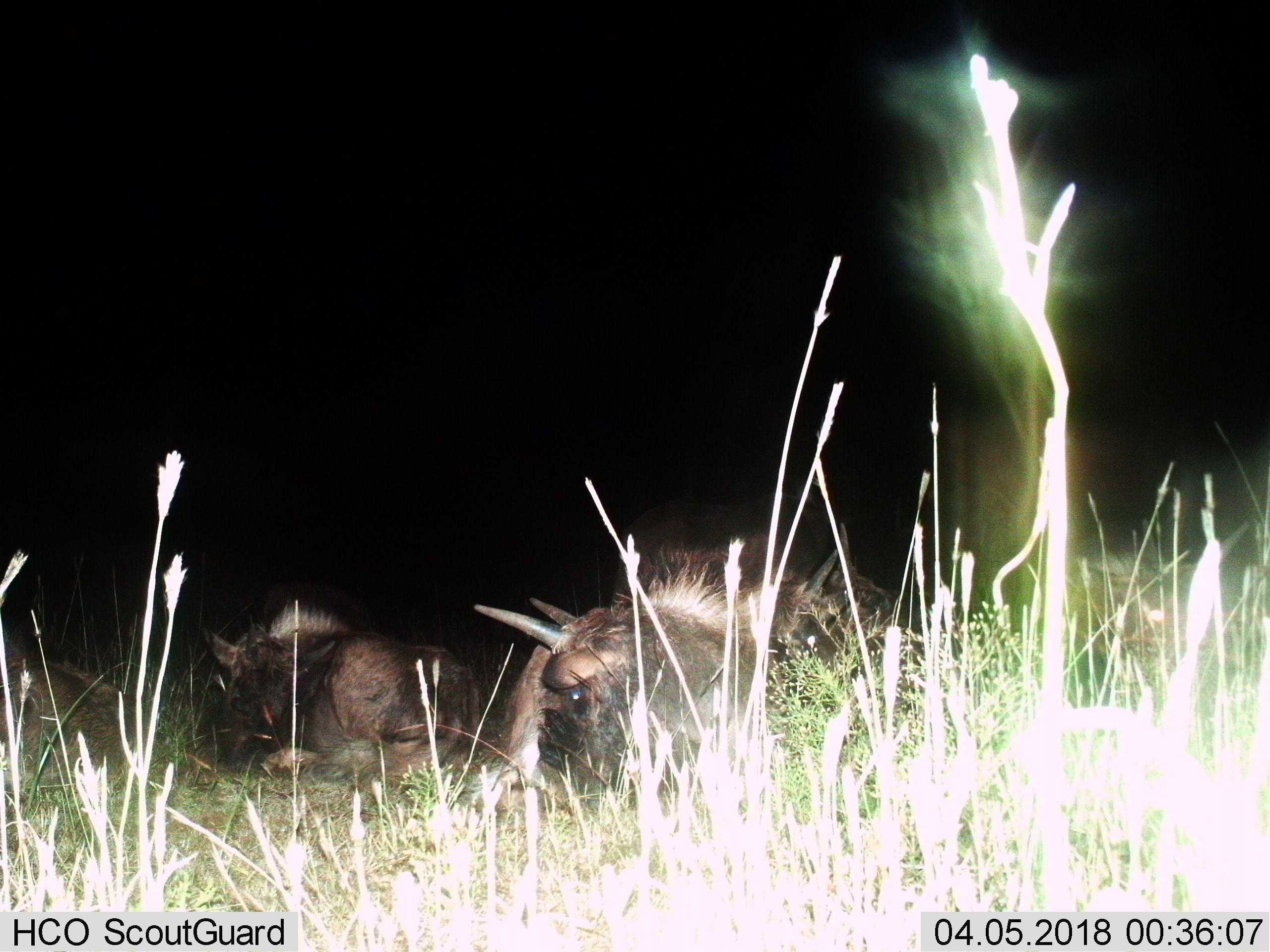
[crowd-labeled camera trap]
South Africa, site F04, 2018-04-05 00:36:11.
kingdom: Animalia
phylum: Chordata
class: Mammalia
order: Artiodactyla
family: Bovidae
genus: Connochaetes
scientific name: Connochaetes gnou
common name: black wildebeest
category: wildebeestblack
Wildebeestblack (black wildebeest) (Connochaetes gnou), count 4. Behavior (volunteer vote fractions): standing 0%, resting 100%, moving 0%, interacting 12%. Young present (vote fraction): 50%. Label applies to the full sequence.